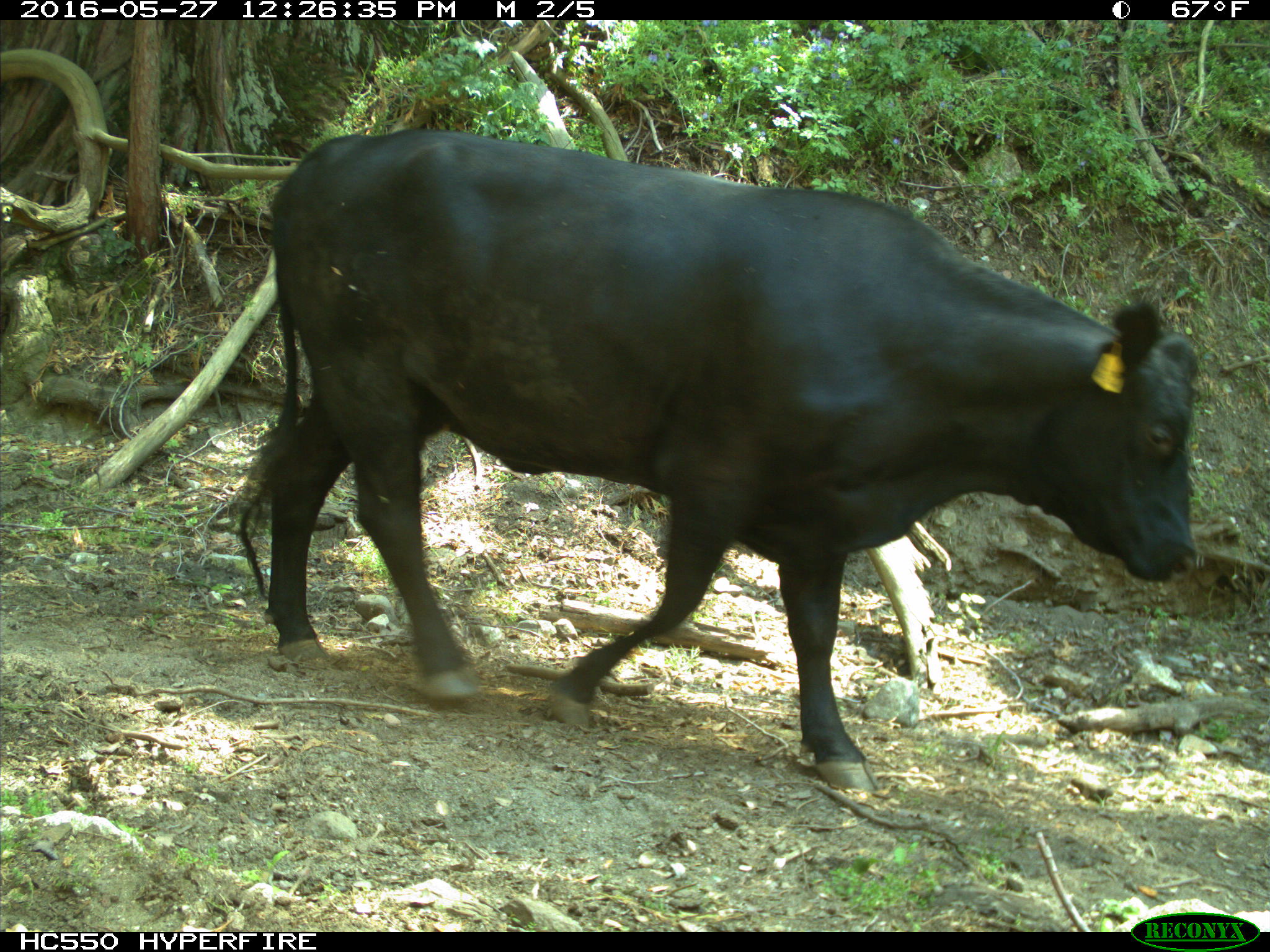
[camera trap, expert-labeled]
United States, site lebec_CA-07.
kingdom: Animalia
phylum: Chordata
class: Mammalia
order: Artiodactyla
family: Bovidae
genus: Bos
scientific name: Bos taurus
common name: domestic cow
Bos taurus (domestic cow).